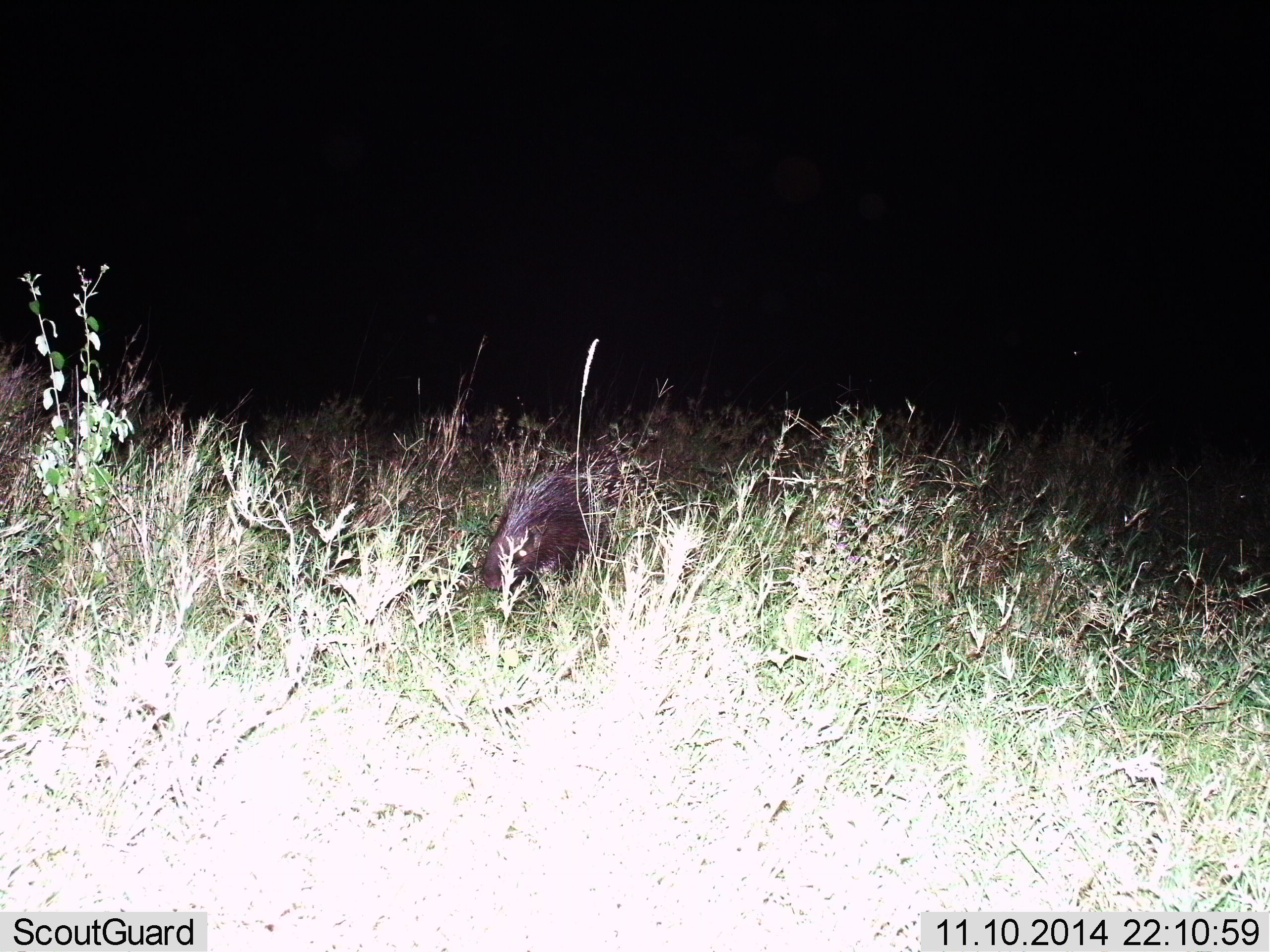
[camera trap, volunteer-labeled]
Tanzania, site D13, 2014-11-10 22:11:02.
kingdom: Animalia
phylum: Chordata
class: Mammalia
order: Rodentia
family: Hystricidae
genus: Hystrix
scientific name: Hystrix cristata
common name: crested porcupine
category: porcupine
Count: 1.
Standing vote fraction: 40%.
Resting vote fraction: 0%.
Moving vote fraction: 60%.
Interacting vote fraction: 0%.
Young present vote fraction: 0%.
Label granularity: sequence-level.